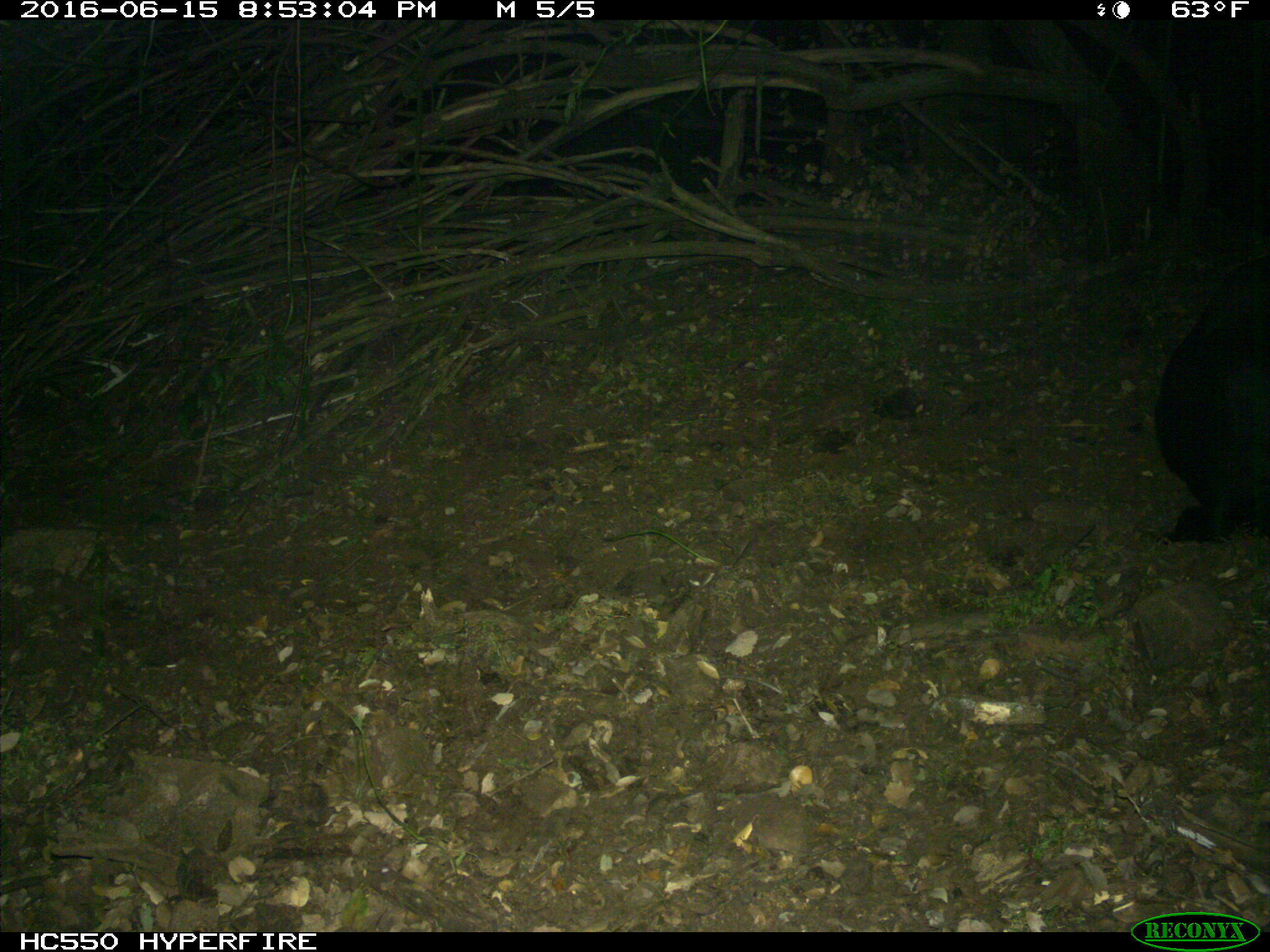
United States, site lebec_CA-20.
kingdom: Animalia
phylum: Chordata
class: Mammalia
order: Artiodactyla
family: Bovidae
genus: Bos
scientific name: Bos taurus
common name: domestic cow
Bos taurus (domestic cow).